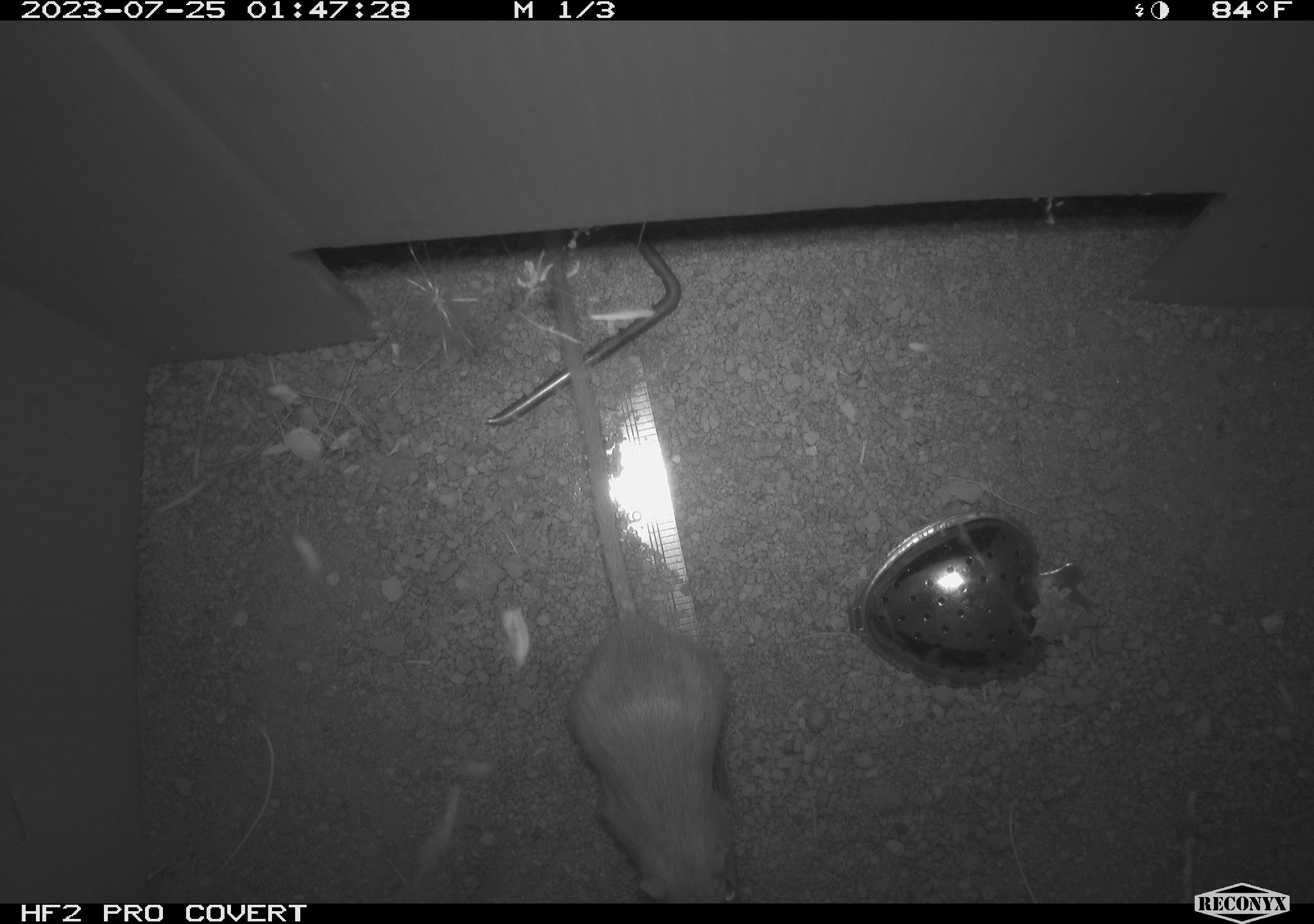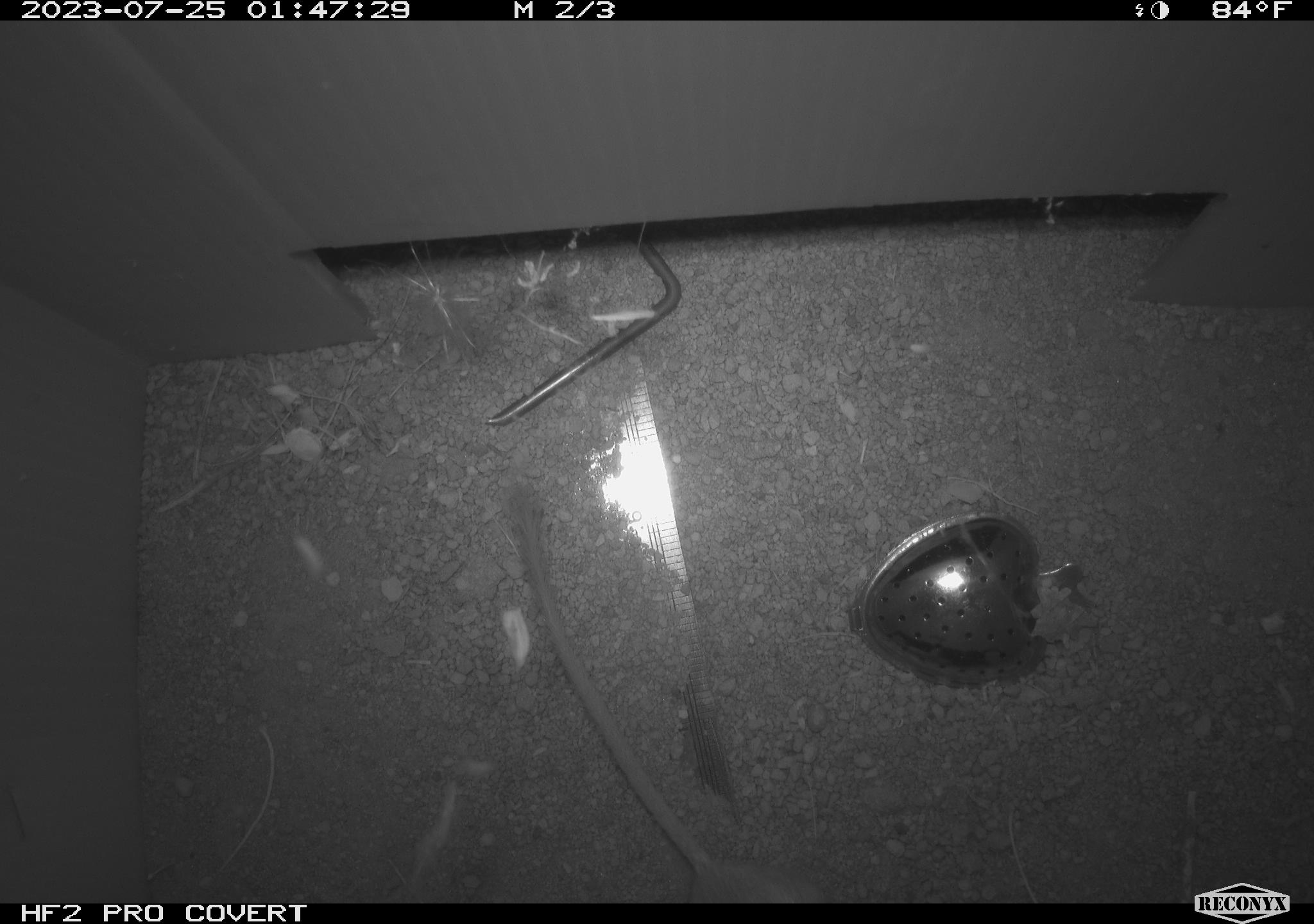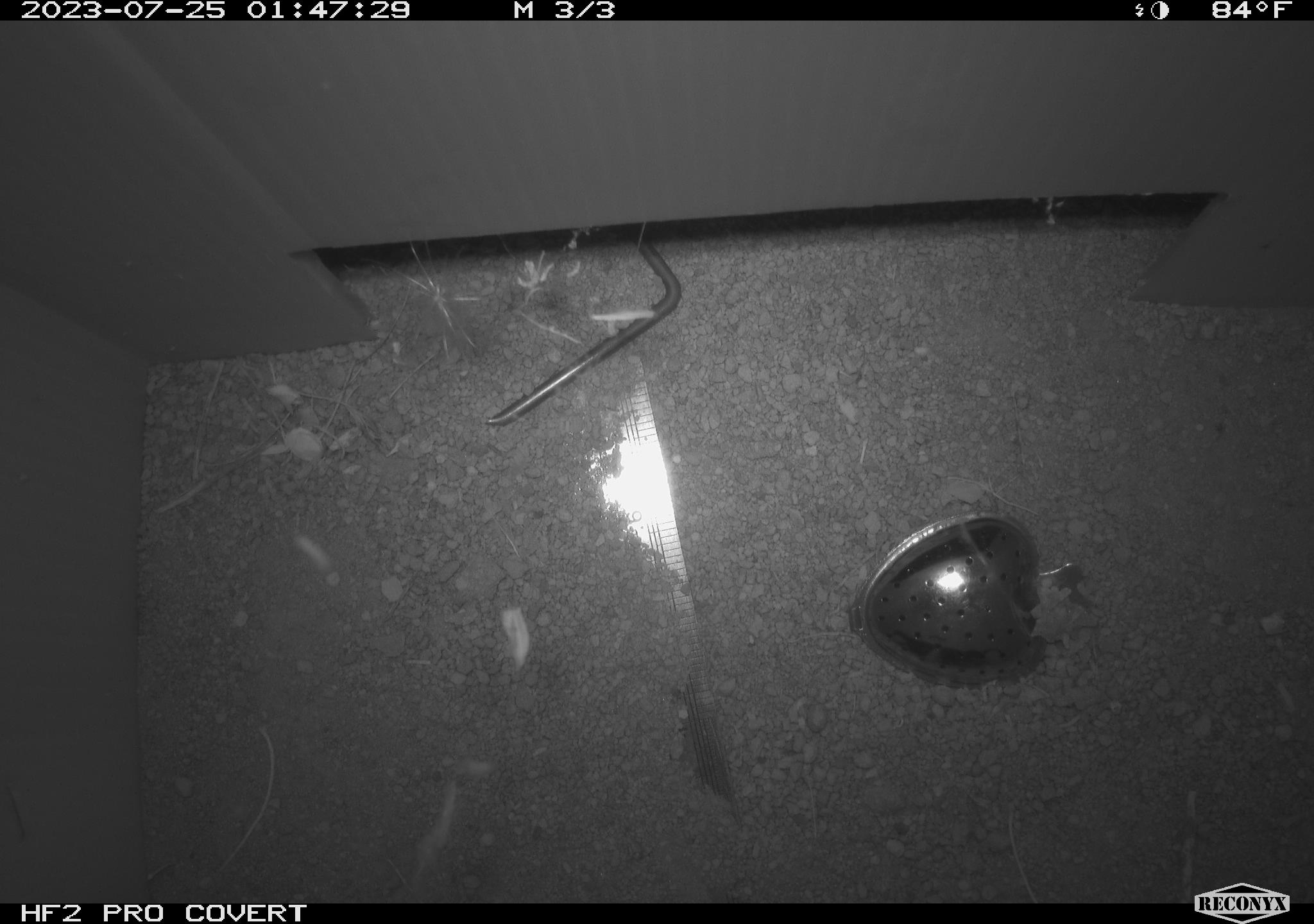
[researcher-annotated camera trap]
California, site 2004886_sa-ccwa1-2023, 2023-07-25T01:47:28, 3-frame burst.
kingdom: Animalia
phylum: Chordata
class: Mammalia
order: Rodentia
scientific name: Rodentia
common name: mouse species